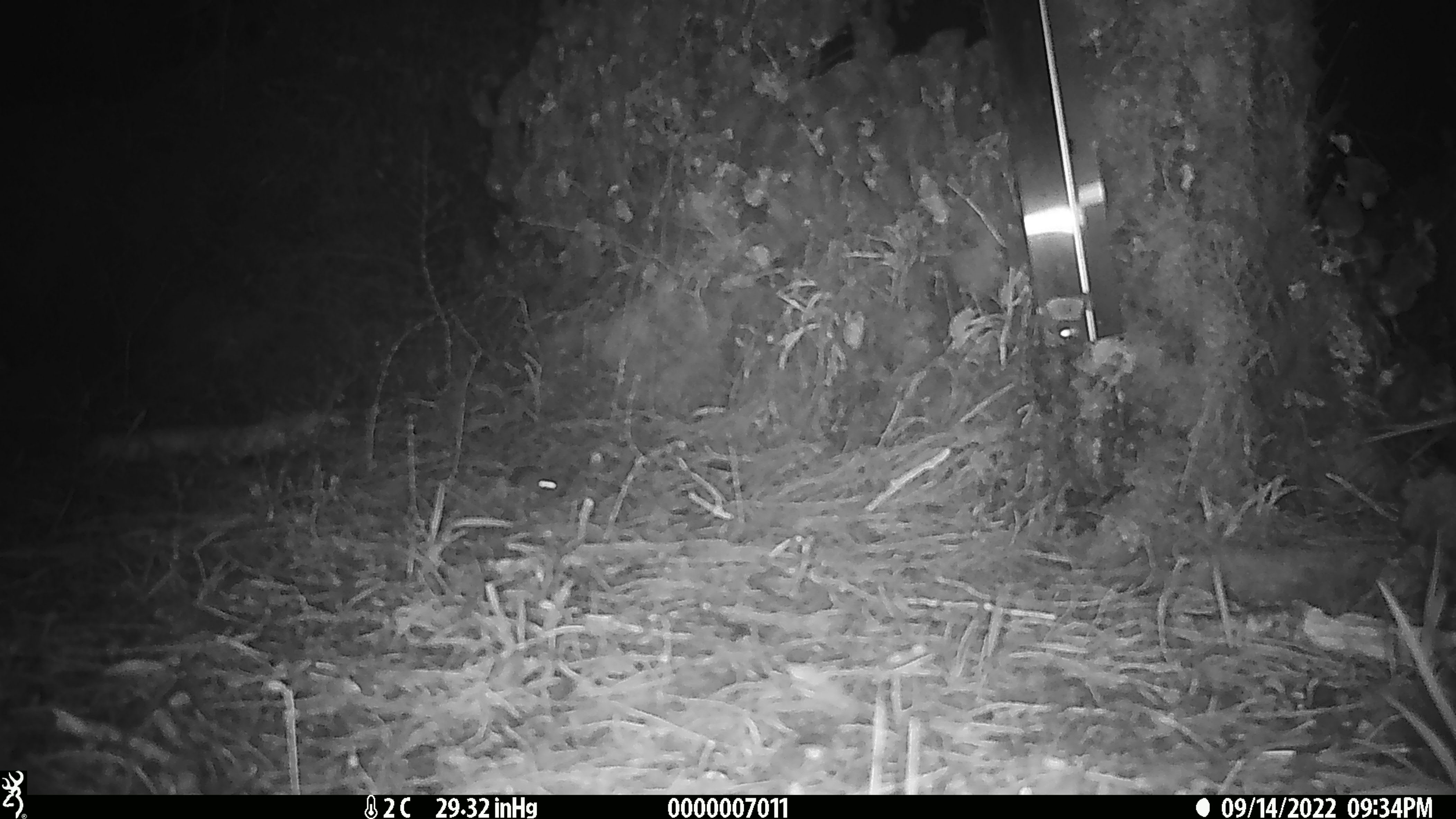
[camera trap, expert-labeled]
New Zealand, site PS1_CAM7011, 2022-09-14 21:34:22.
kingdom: Animalia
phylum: Chordata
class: Mammalia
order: Rodentia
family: Muridae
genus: Mus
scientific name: Mus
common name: mouse